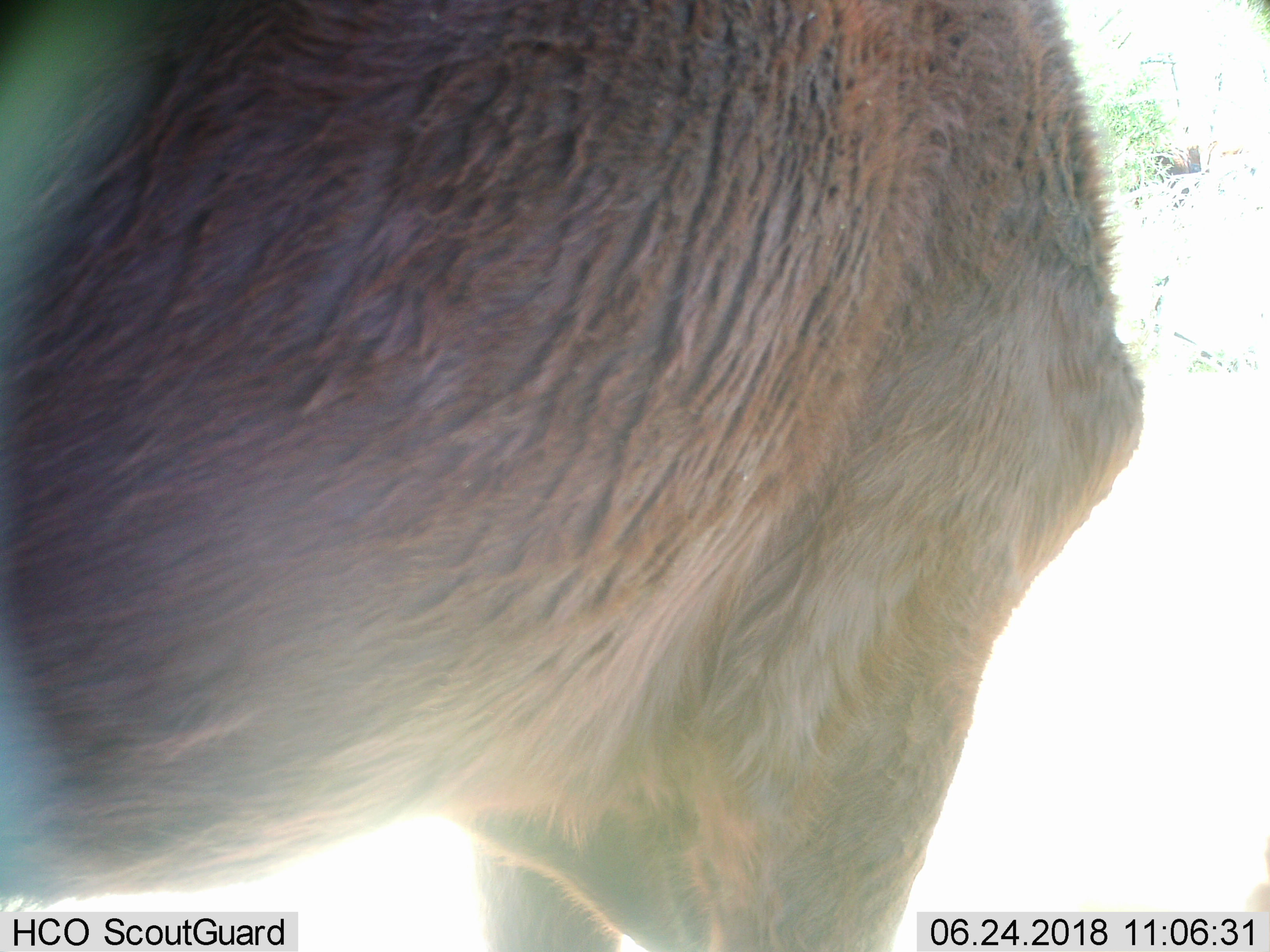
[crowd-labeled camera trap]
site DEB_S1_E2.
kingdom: Animalia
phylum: Chordata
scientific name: Vertebrata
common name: domestic animal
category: domesticanimal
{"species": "domesticanimal (domestic animal) (Vertebrata)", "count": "1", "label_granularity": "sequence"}